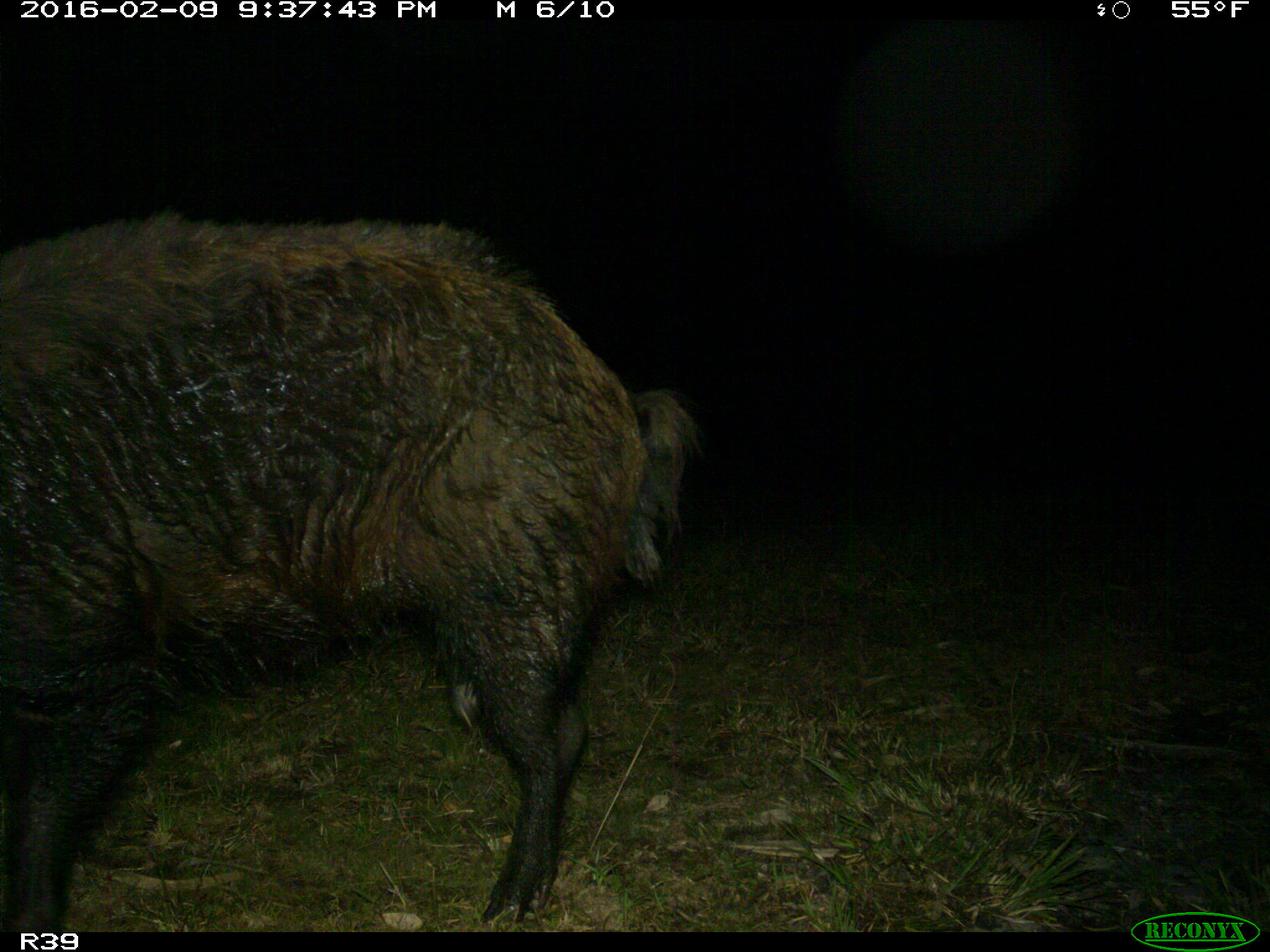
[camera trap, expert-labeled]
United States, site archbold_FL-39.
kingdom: Animalia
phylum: Chordata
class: Mammalia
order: Artiodactyla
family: Suidae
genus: Sus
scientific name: Sus scrofa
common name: wild boar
Sus scrofa (wild boar).